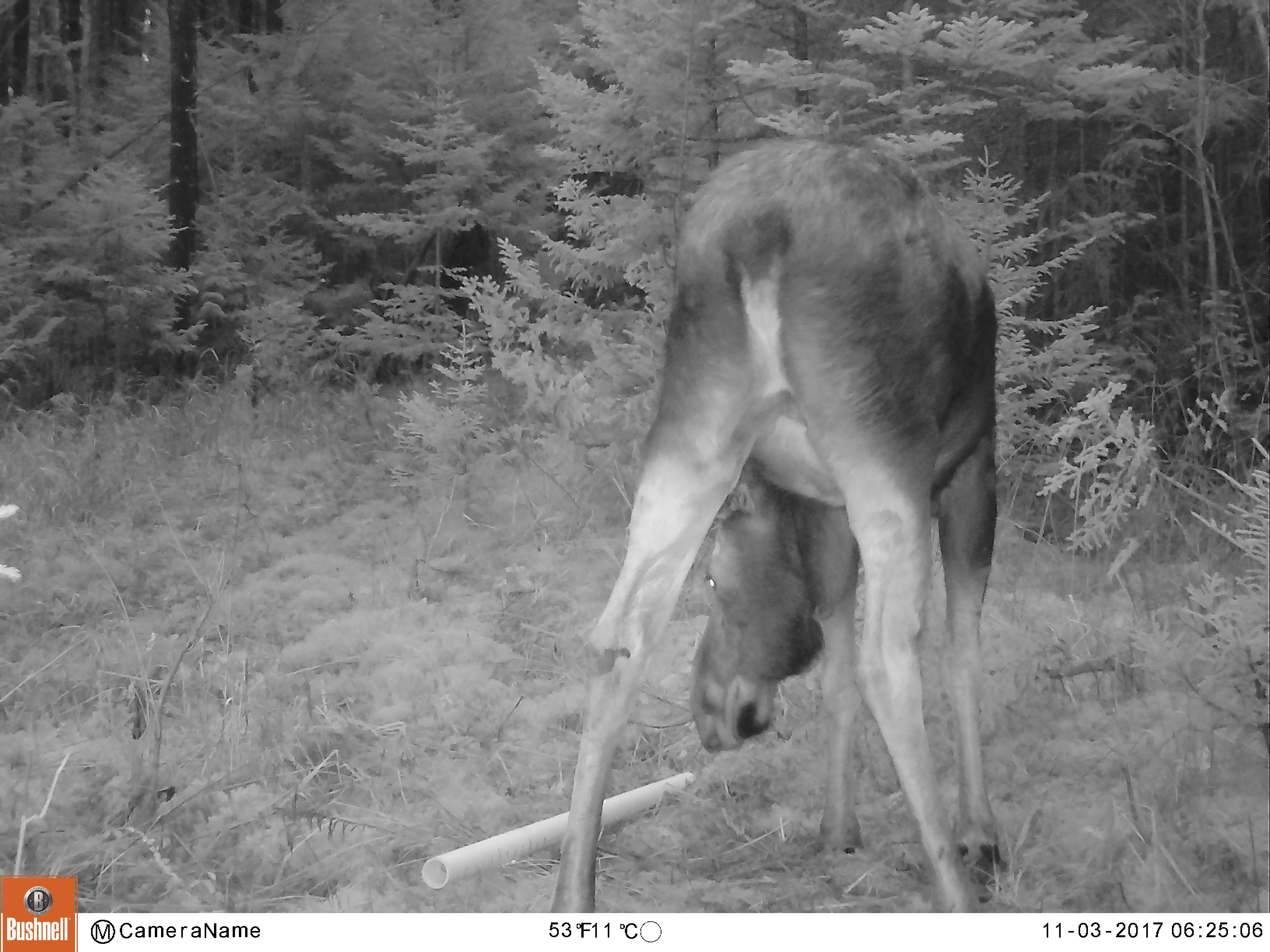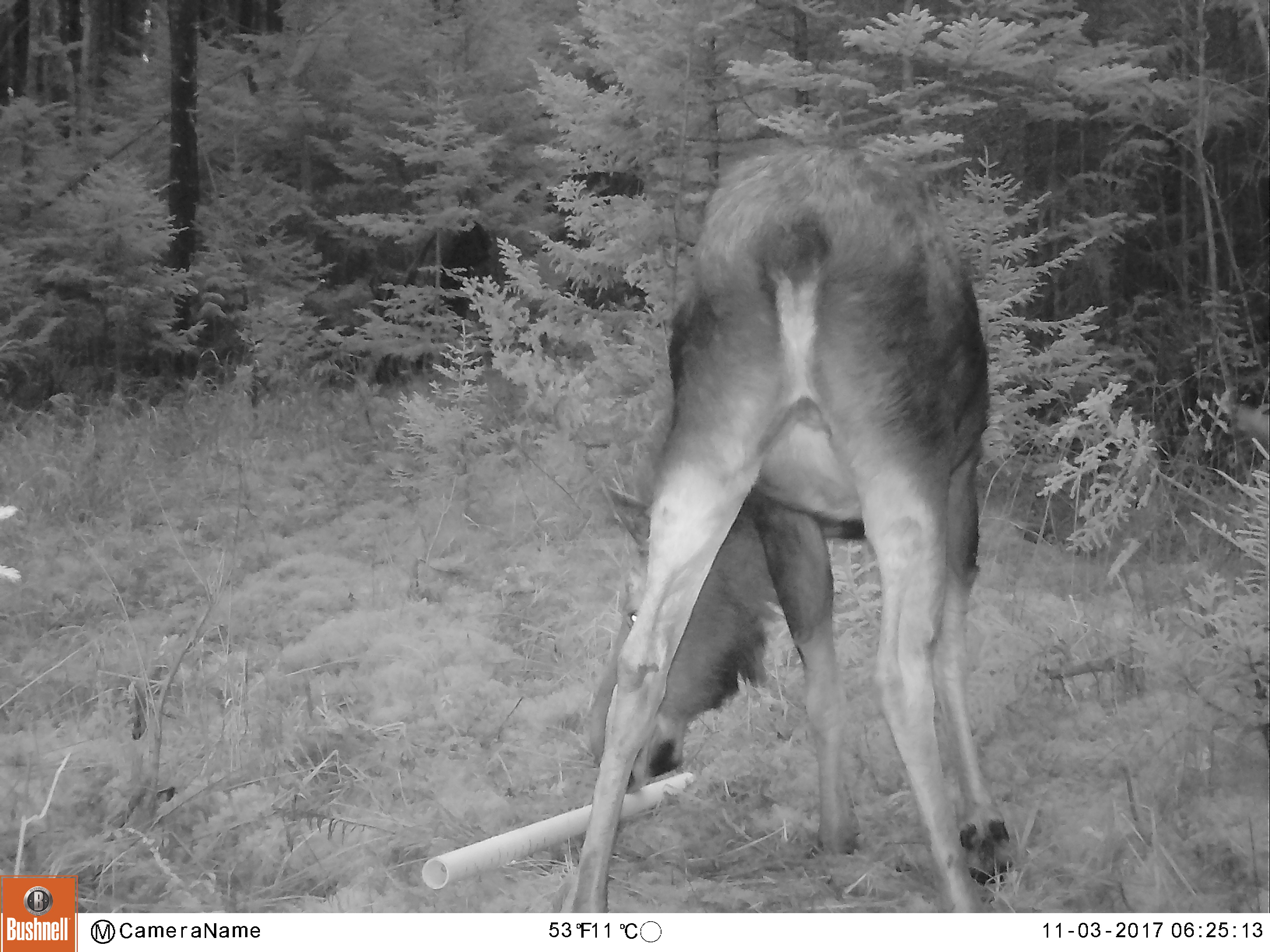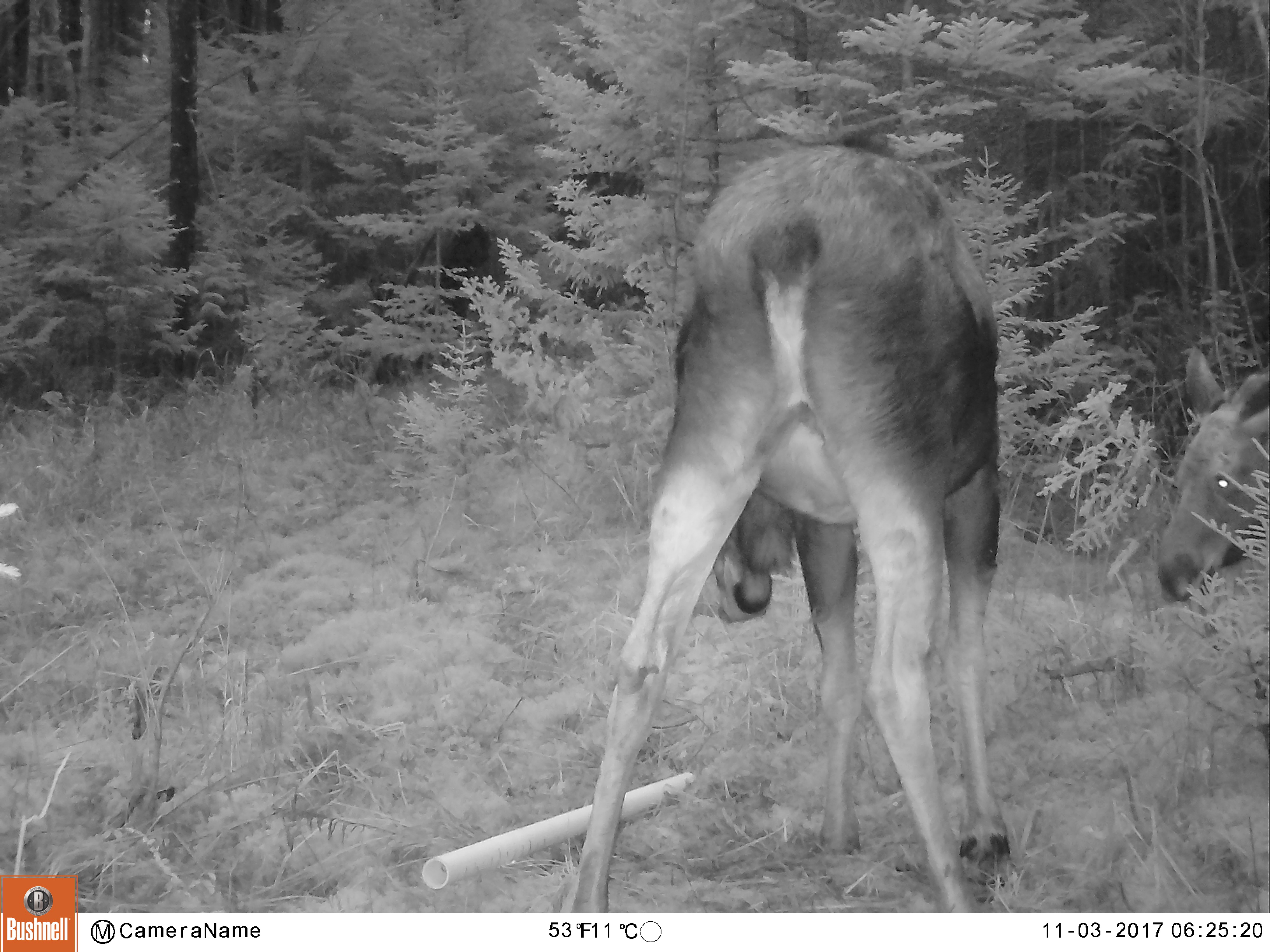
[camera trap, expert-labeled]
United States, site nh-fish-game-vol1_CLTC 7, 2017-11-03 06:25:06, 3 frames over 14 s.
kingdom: Animalia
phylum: Chordata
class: Mammalia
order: Artiodactyla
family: Cervidae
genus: Alces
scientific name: Alces alces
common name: moose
Moose (Alces alces).